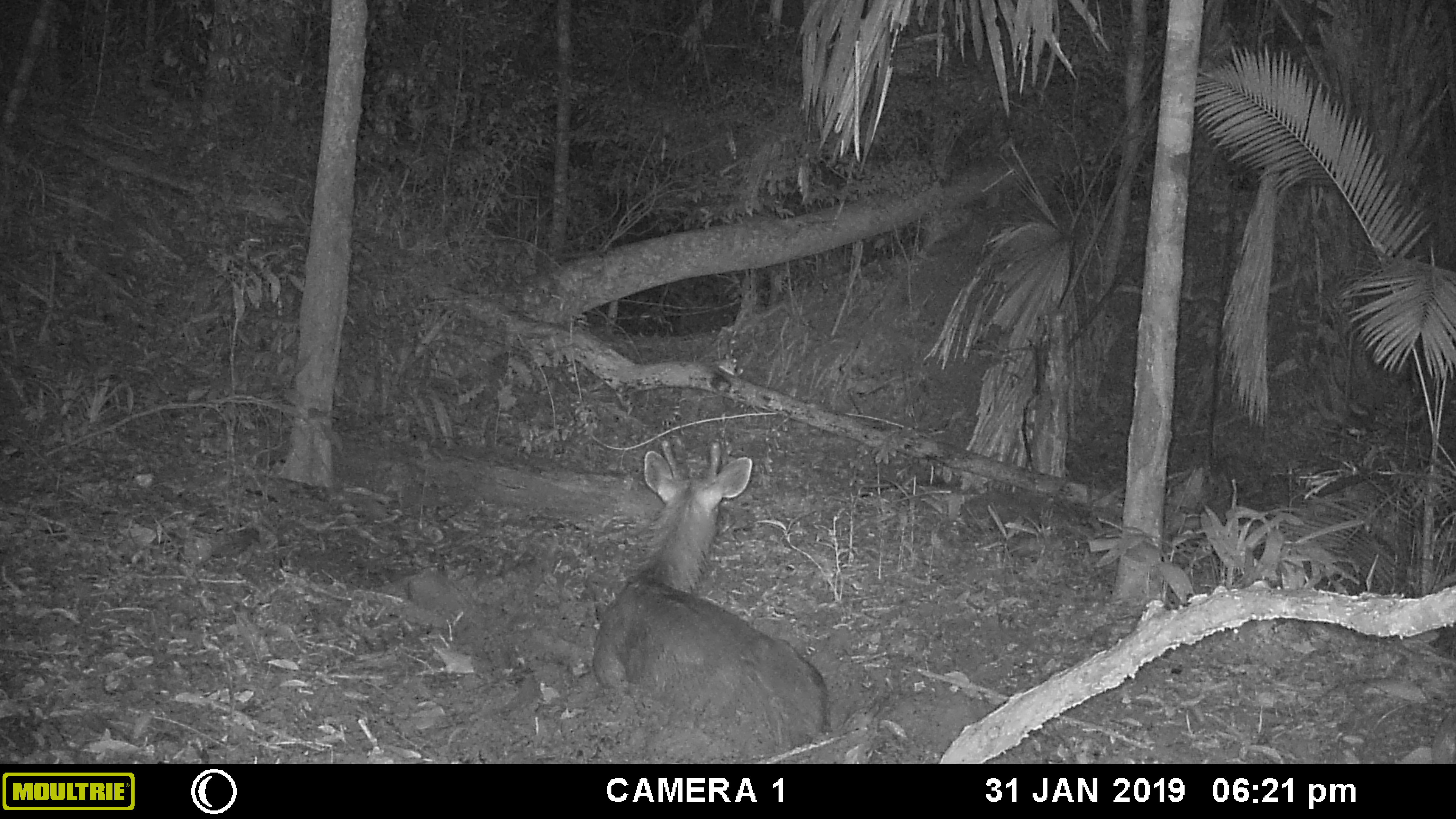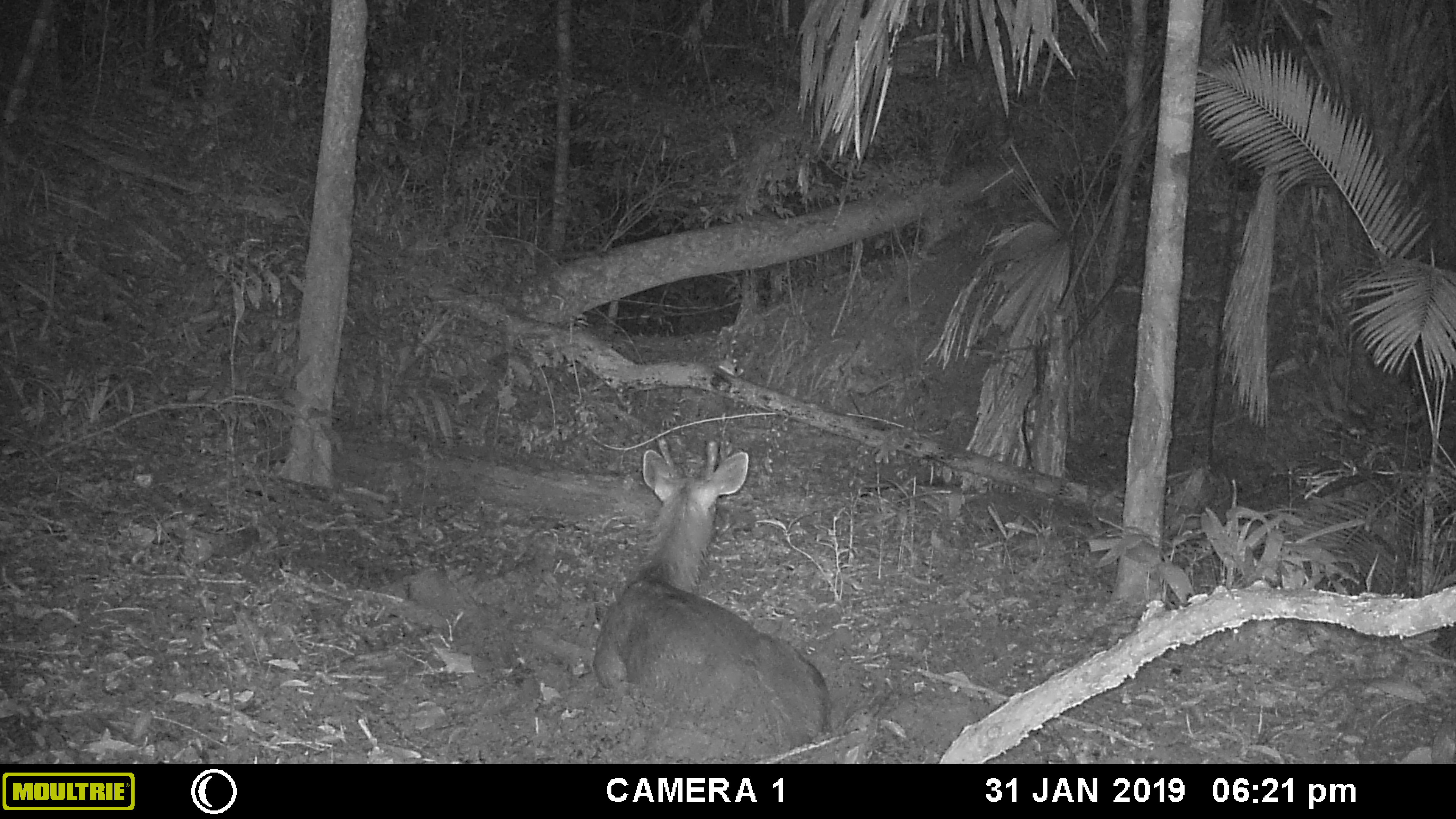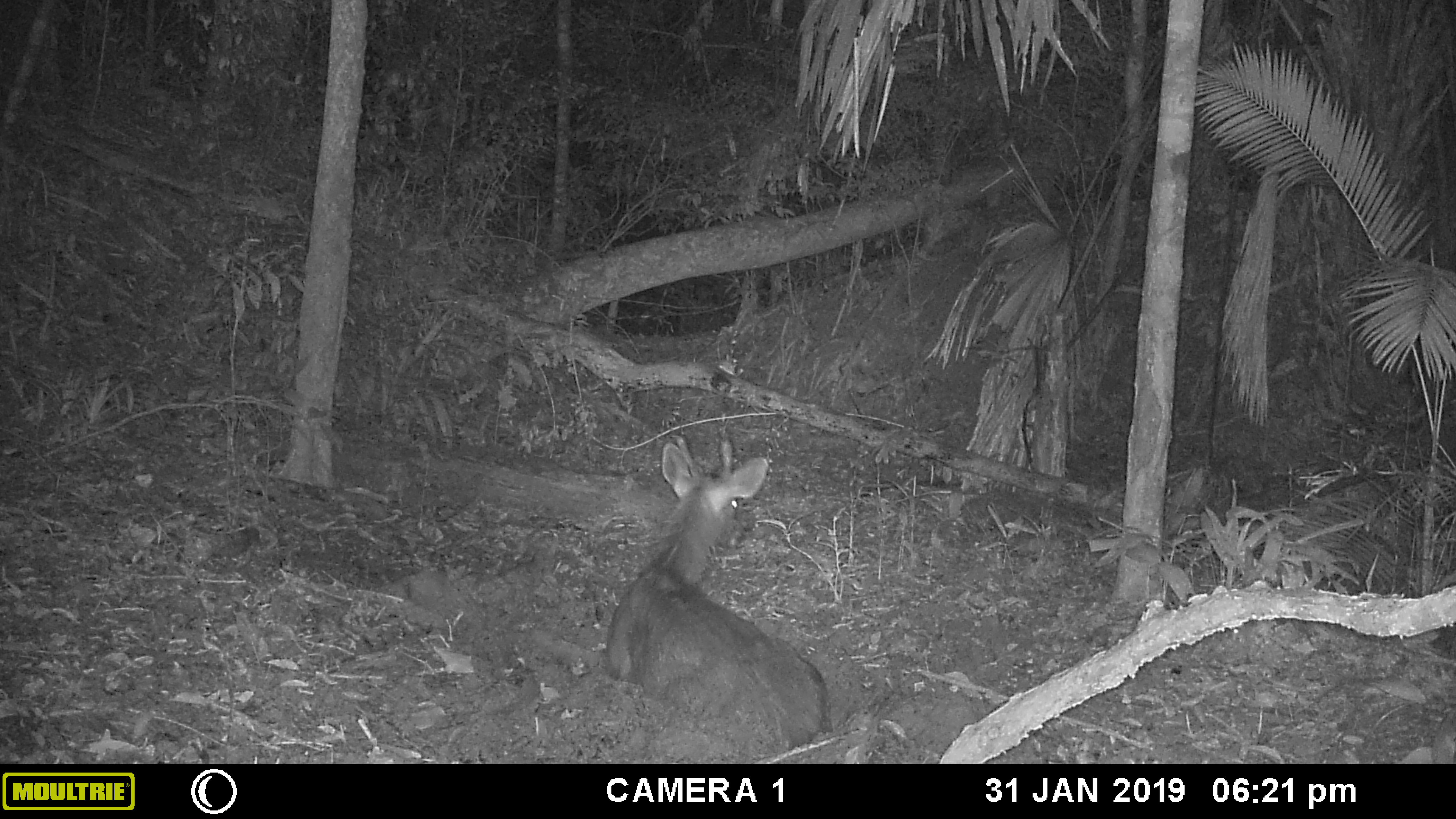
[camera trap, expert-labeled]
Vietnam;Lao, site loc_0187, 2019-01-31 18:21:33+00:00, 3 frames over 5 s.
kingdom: Animalia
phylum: Chordata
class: Mammalia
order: Artiodactyla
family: Cervidae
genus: Rusa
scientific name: Rusa unicolor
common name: sambar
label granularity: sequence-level